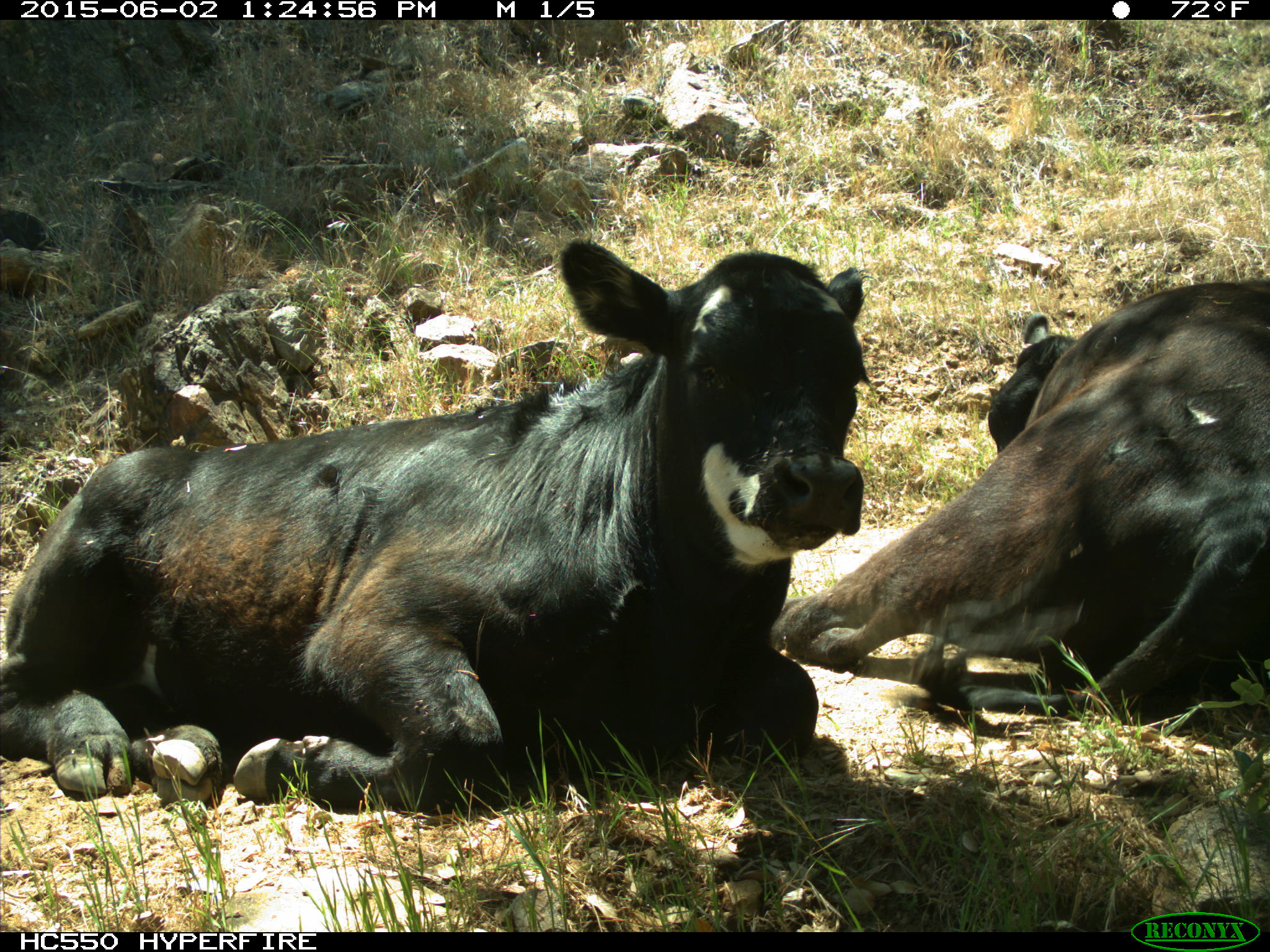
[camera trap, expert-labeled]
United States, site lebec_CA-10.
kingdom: Animalia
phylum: Chordata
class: Mammalia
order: Artiodactyla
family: Bovidae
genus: Bos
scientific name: Bos taurus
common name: domestic cow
Bos taurus (domestic cow).